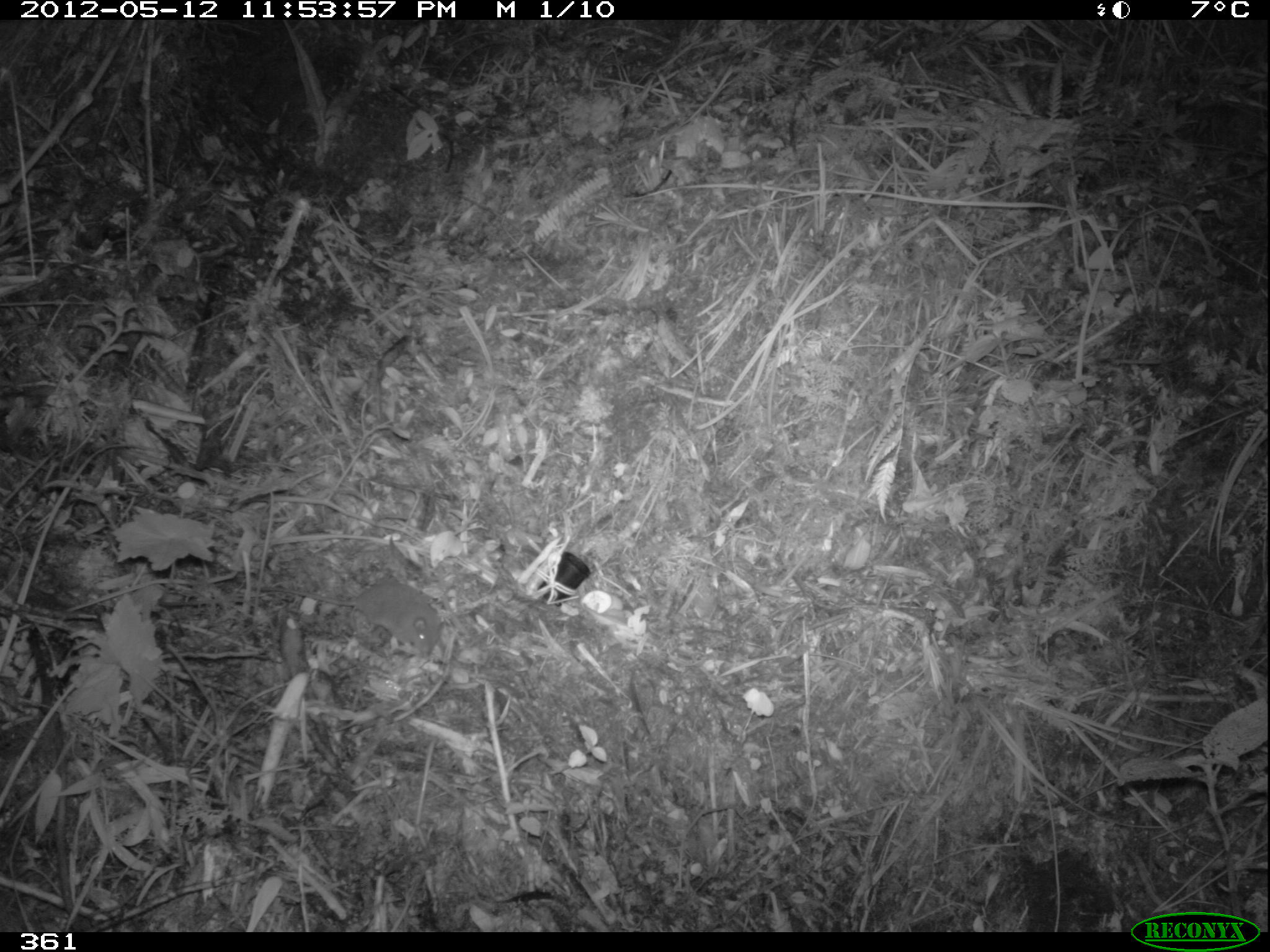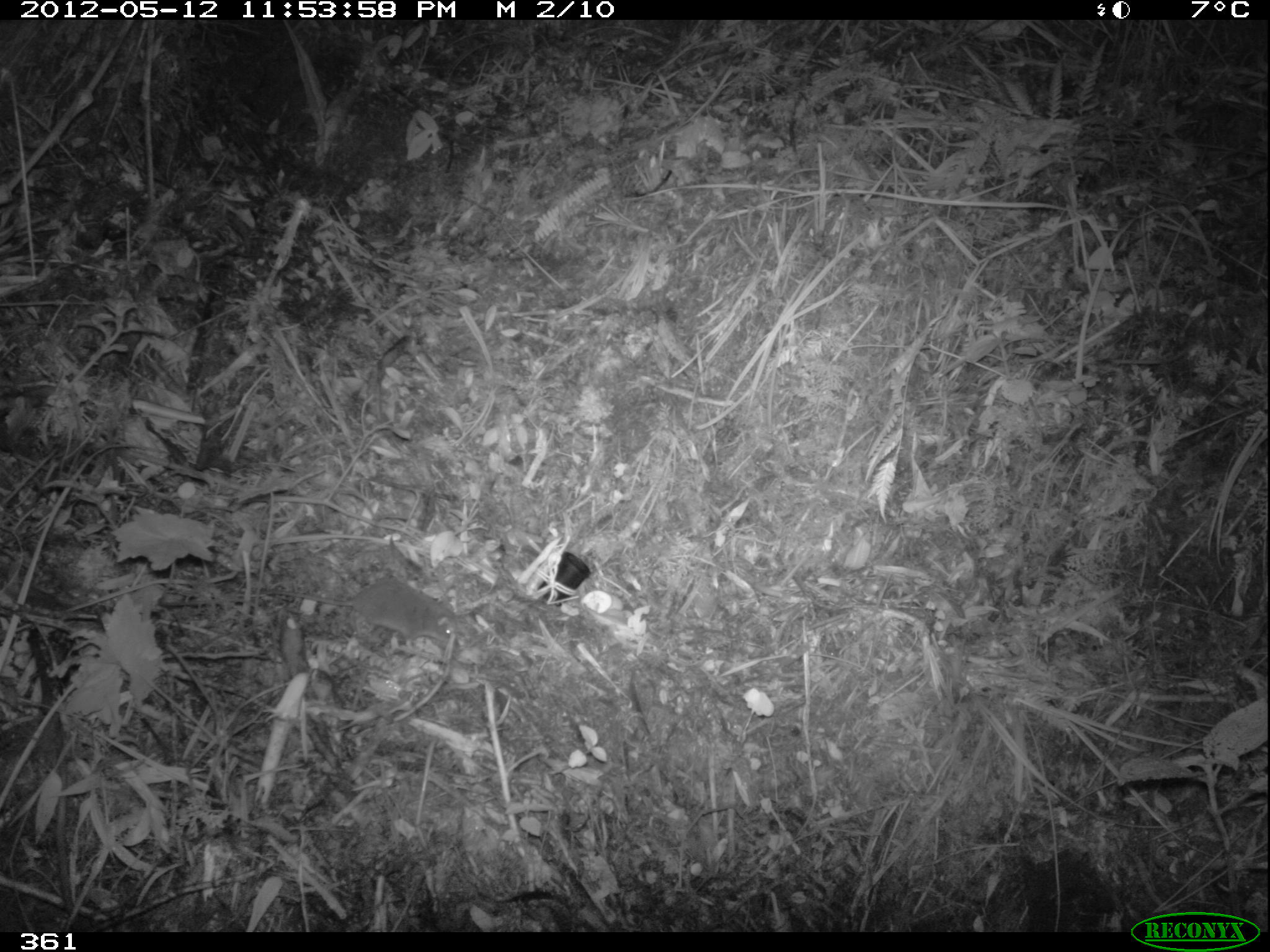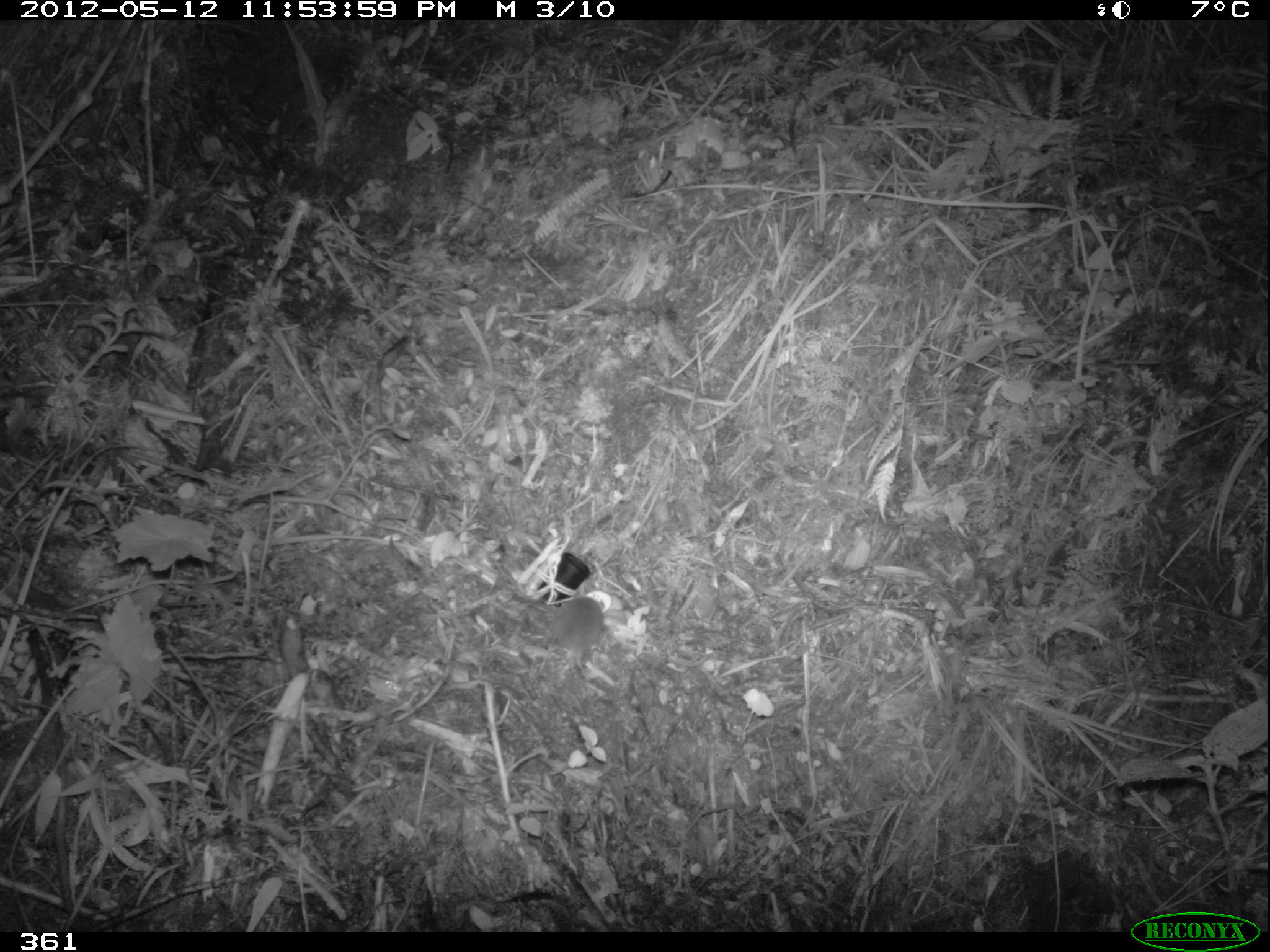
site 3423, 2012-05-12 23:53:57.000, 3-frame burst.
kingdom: Animalia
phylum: Chordata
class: Mammalia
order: Rodentia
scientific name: Rodentia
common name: rodents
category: unknown rodent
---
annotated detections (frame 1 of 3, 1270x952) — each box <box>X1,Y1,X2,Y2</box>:
unknown rodent: <box>259,581,442,653</box>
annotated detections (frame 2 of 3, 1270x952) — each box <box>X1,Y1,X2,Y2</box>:
unknown rodent: <box>263,579,453,650</box>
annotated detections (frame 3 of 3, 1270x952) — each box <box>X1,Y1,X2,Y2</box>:
unknown rodent: <box>518,596,605,671</box>